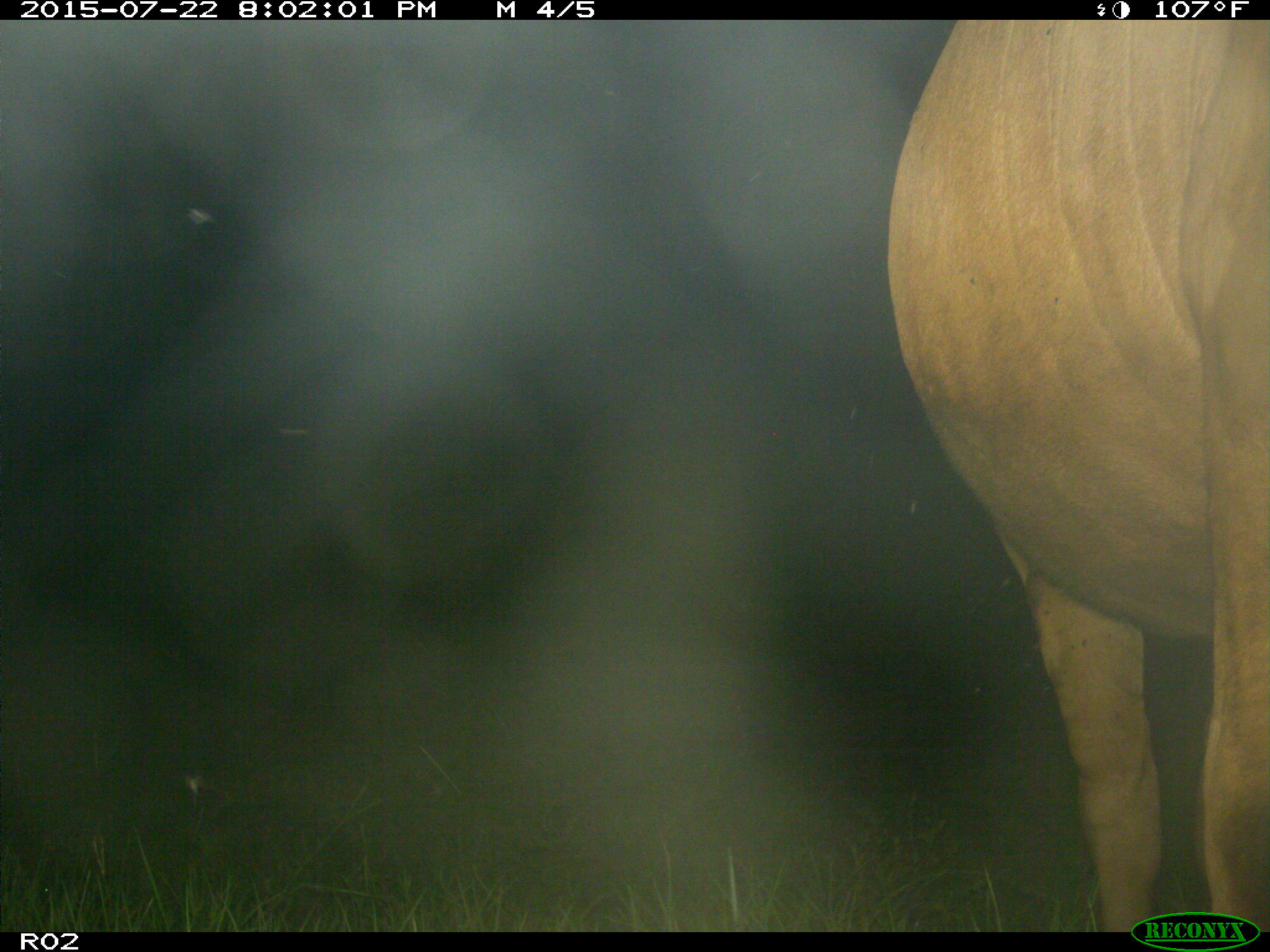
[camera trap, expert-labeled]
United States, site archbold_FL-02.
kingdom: Animalia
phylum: Chordata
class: Mammalia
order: Artiodactyla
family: Bovidae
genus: Bos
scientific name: Bos taurus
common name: domestic cow